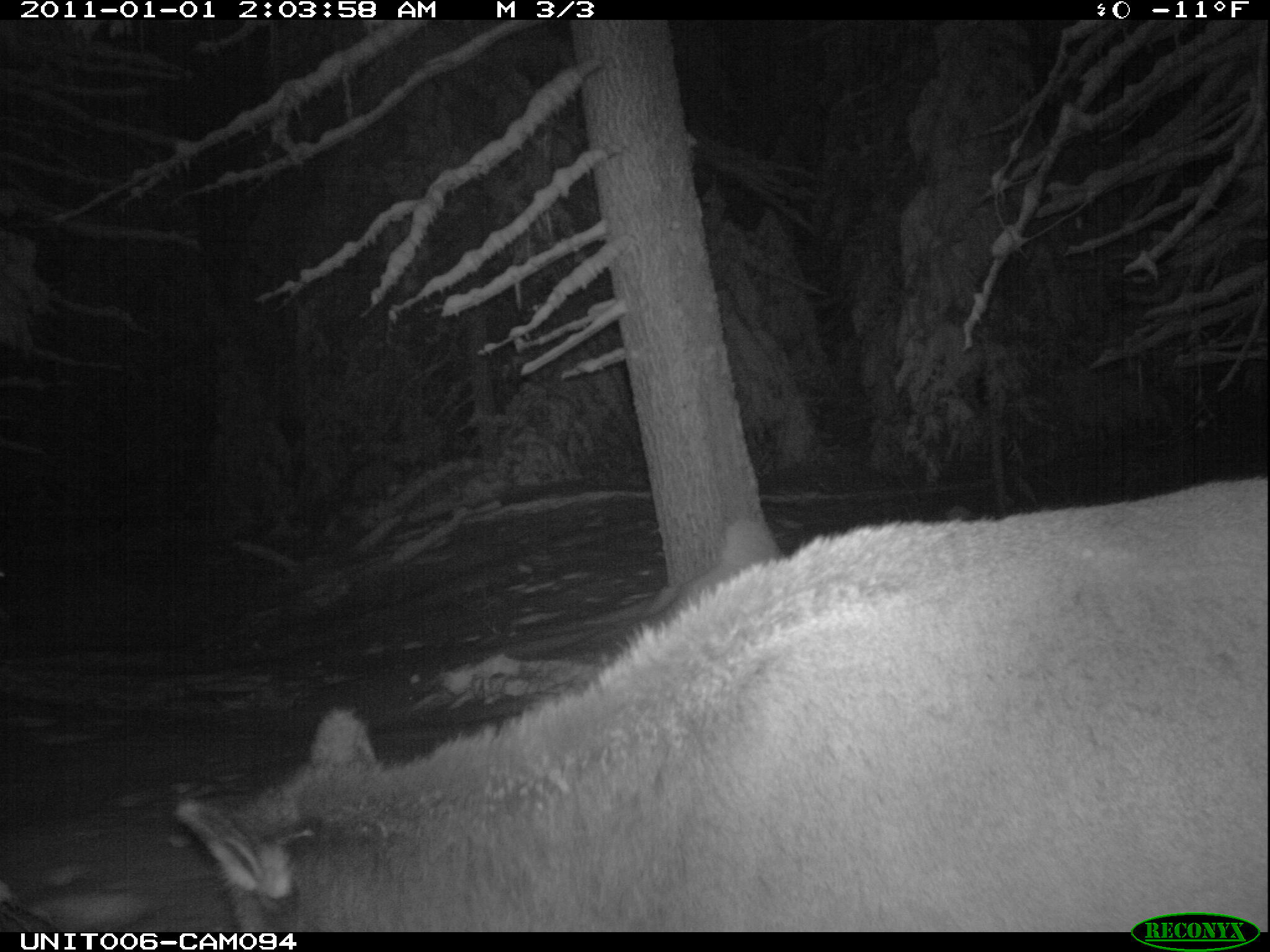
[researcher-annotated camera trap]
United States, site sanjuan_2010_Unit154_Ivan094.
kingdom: Animalia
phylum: Chordata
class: Mammalia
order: Artiodactyla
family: Cervidae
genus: Cervus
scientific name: Cervus elaphus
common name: red deer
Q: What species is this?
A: Cervus elaphus (red deer).